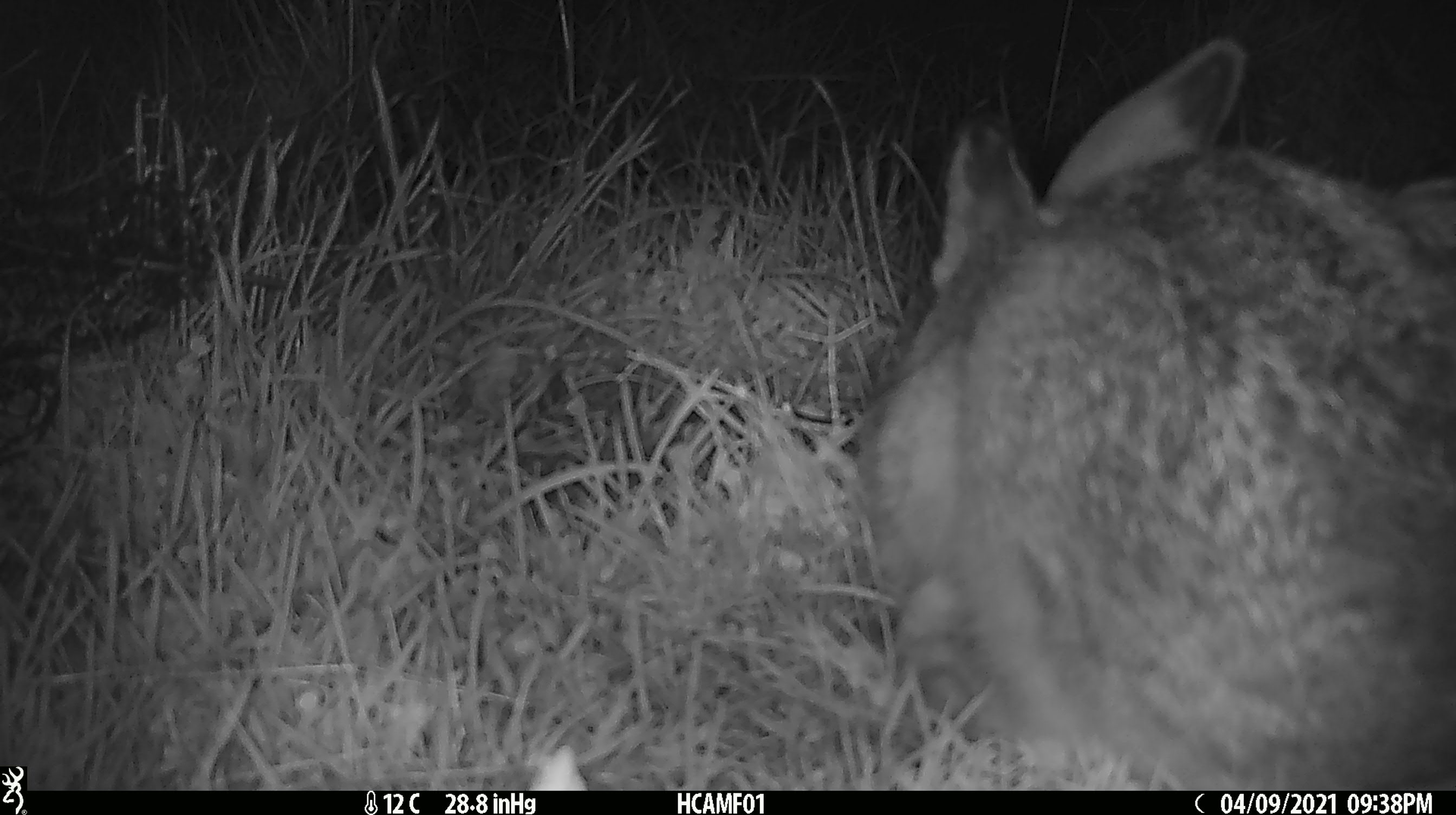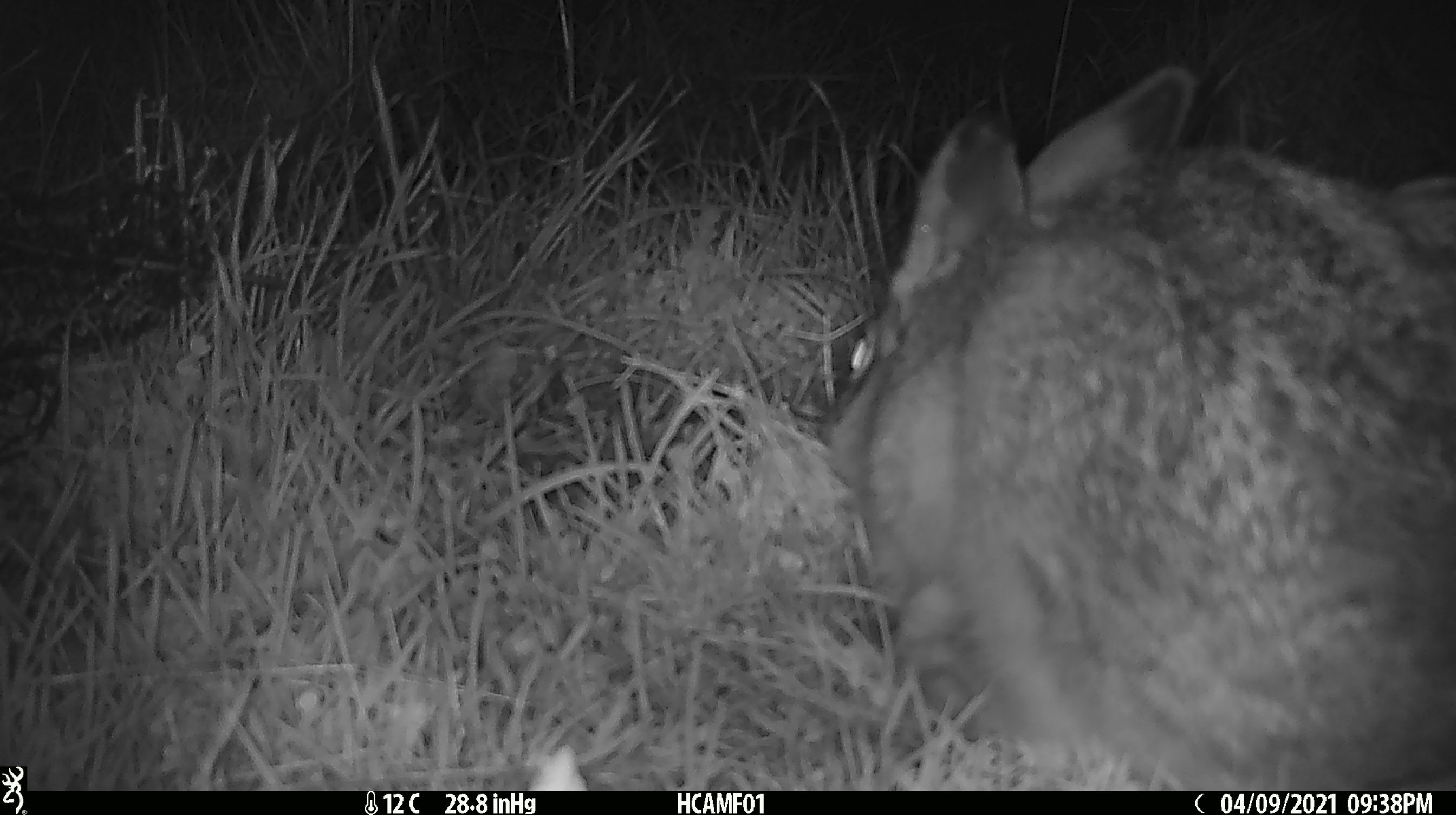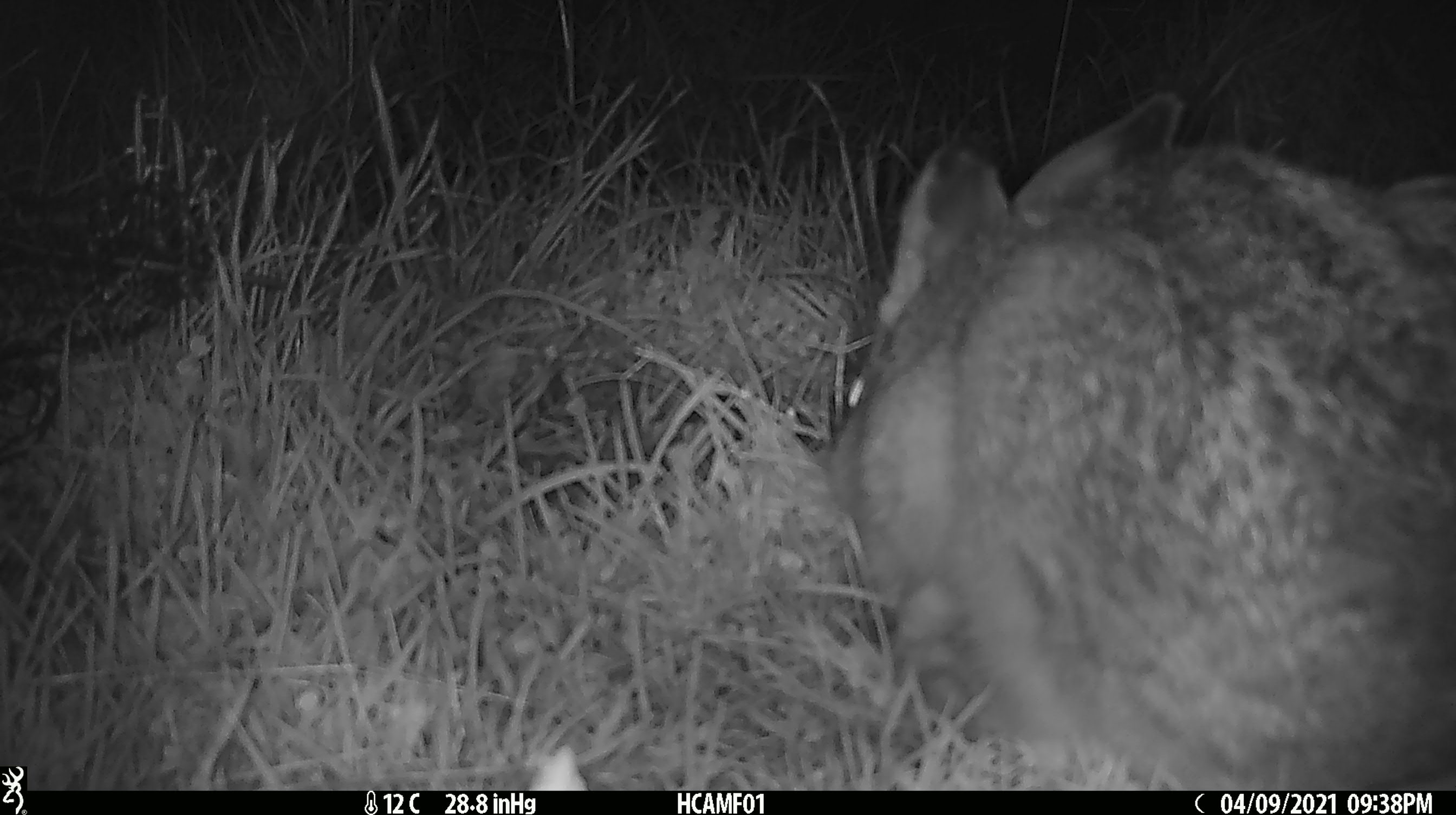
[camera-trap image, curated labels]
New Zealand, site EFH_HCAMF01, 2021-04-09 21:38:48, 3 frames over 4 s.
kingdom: Animalia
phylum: Chordata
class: Mammalia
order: Lagomorpha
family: Leporidae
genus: Lepus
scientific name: Lepus europaeus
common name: brown hare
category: hare